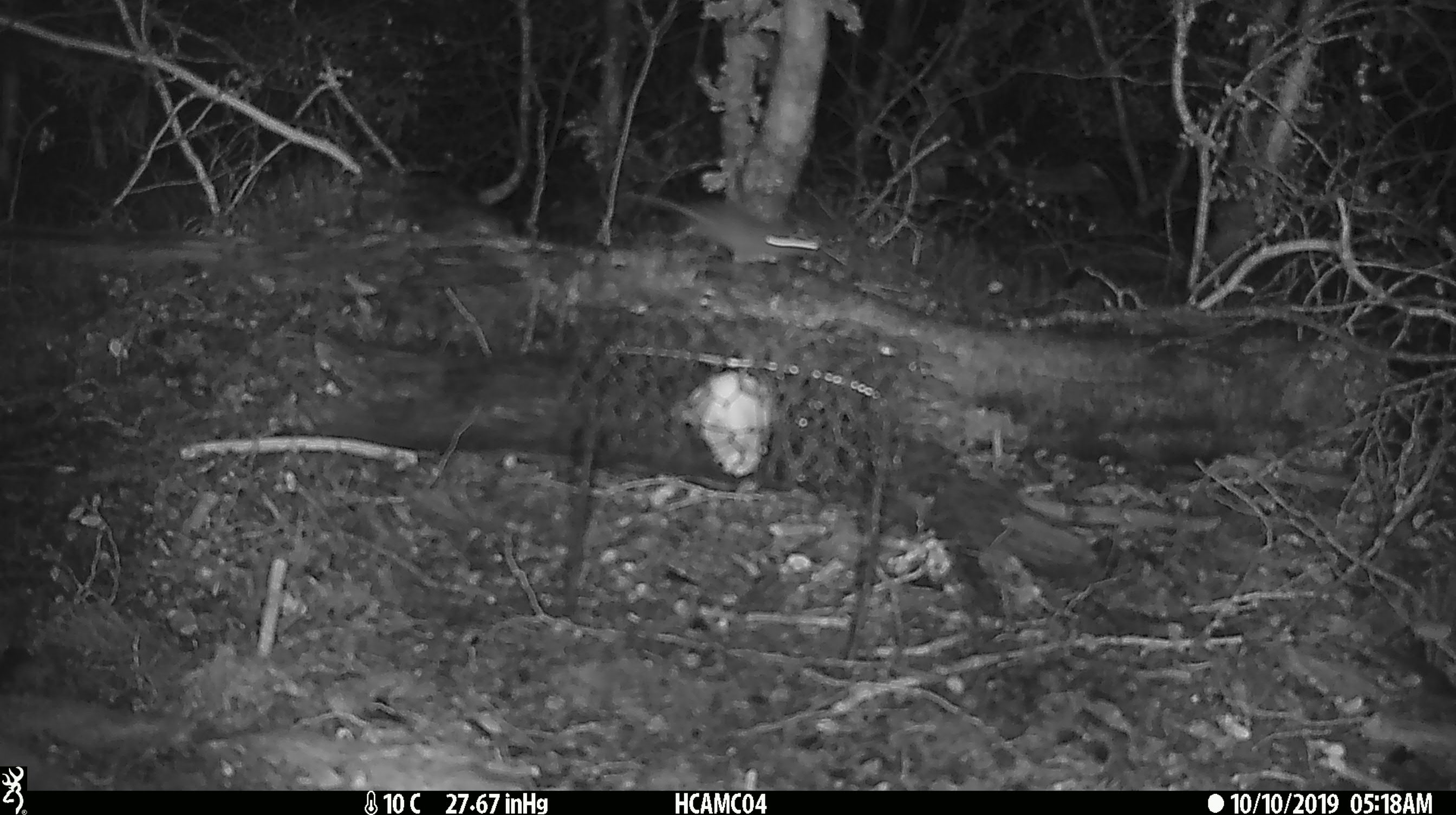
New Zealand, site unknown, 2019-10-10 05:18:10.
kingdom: Animalia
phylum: Chordata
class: Mammalia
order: Rodentia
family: Muridae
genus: Mus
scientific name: Mus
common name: mouse